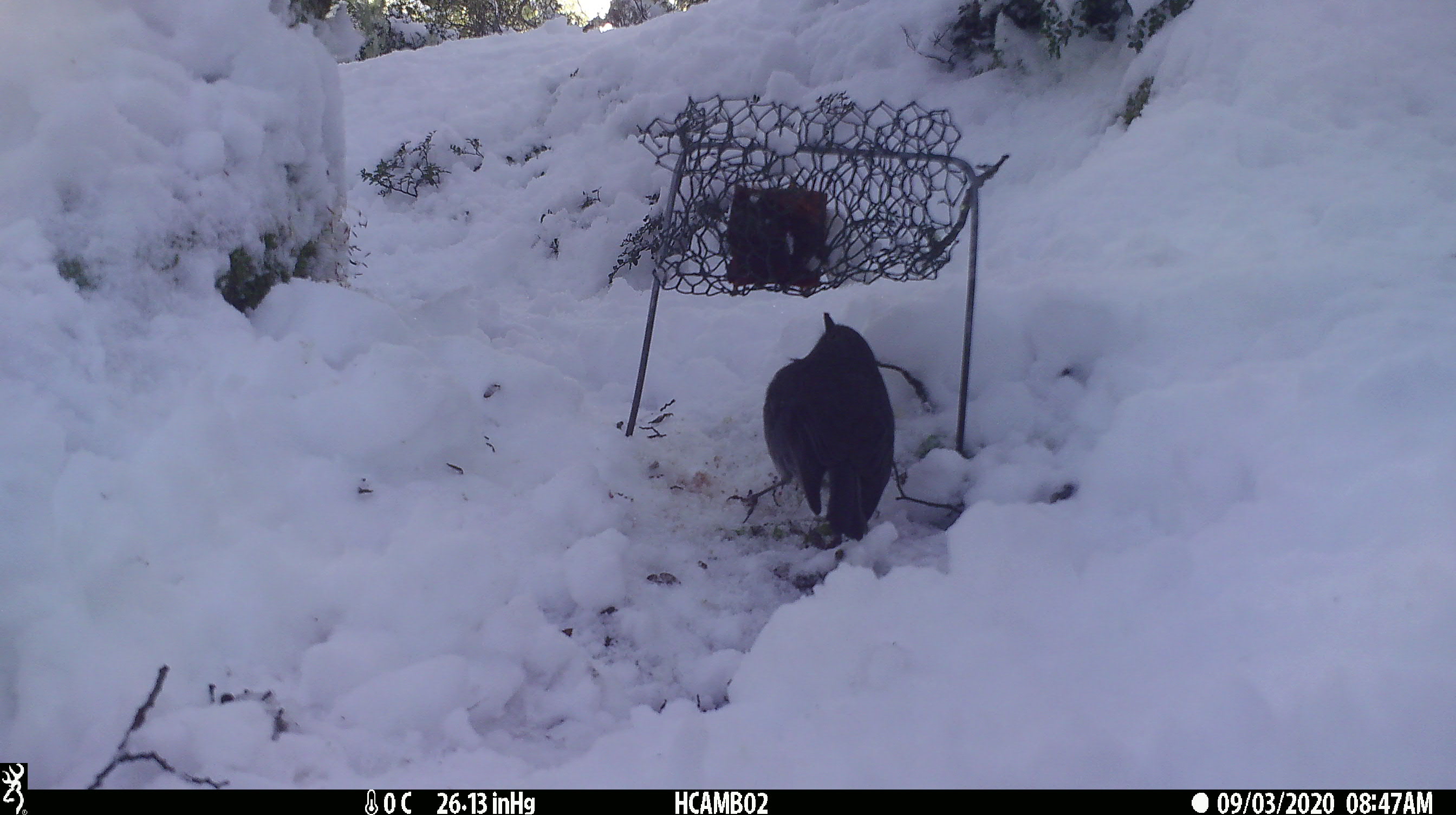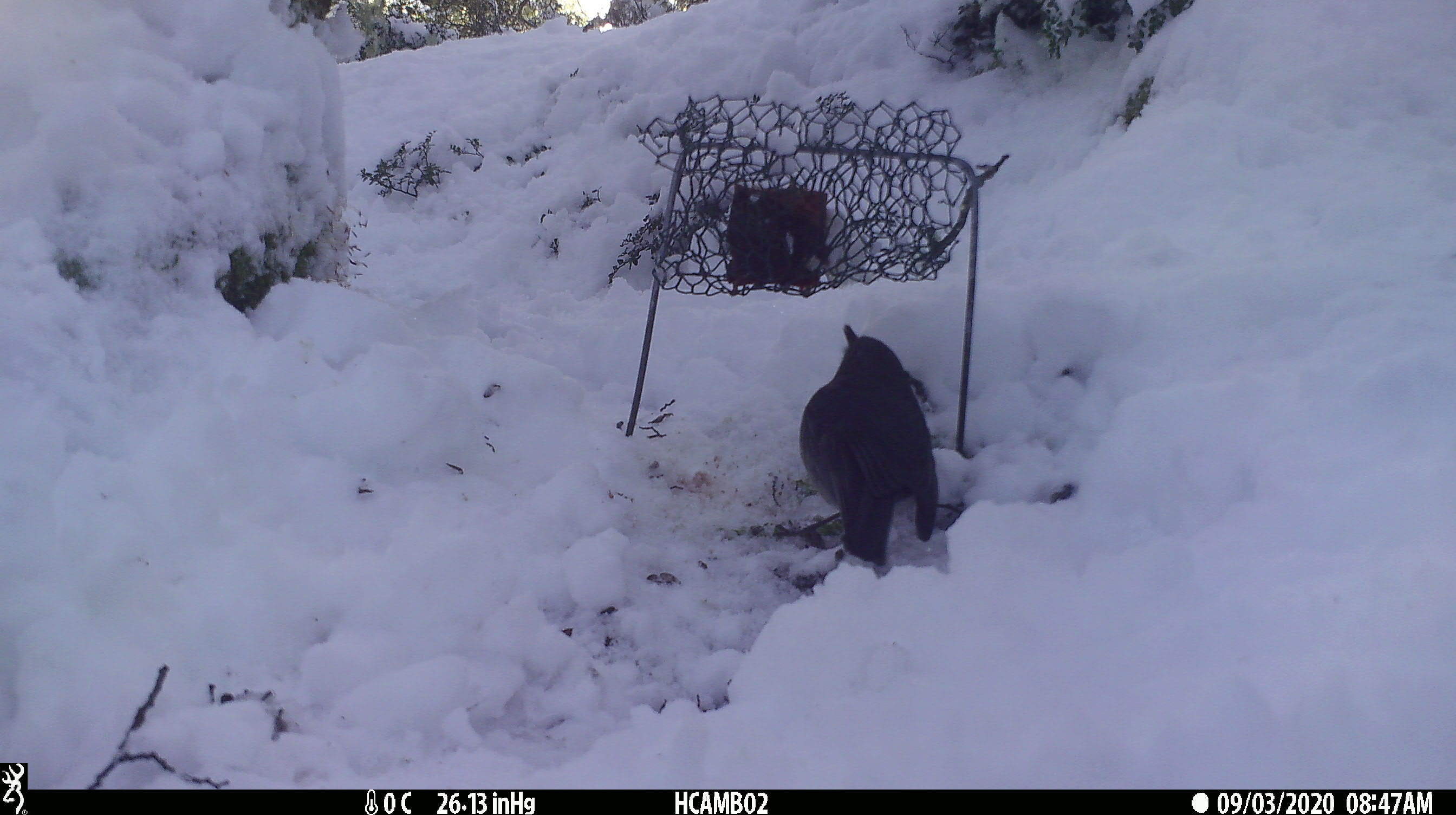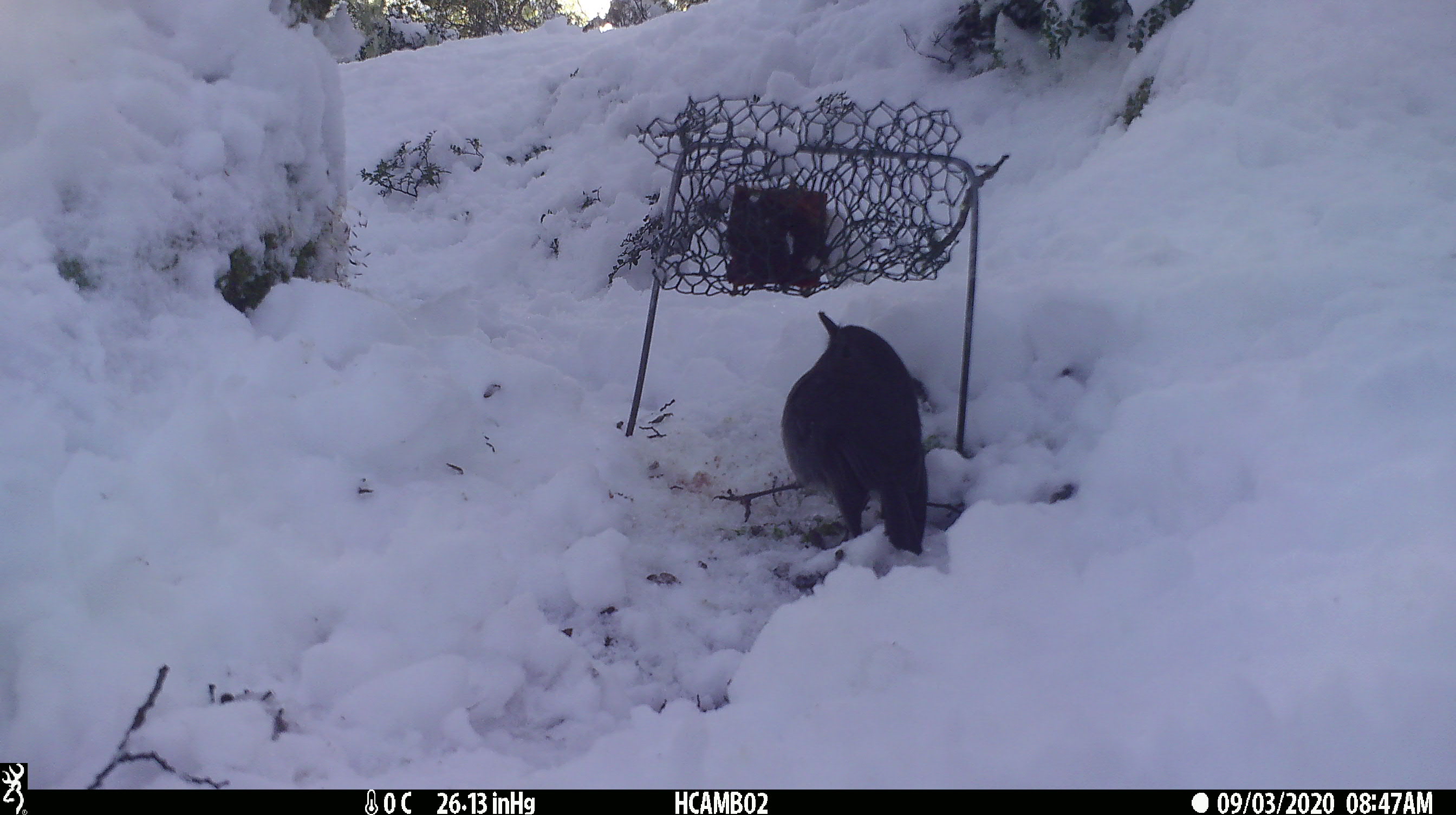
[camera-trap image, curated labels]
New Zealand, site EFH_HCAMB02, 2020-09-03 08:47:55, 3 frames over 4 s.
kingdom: Animalia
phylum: Chordata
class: Aves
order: Passeriformes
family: Petroicidae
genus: Petroica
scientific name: Petroica australis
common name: new zealand robin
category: robin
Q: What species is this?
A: Robin (new zealand robin) (Petroica australis).